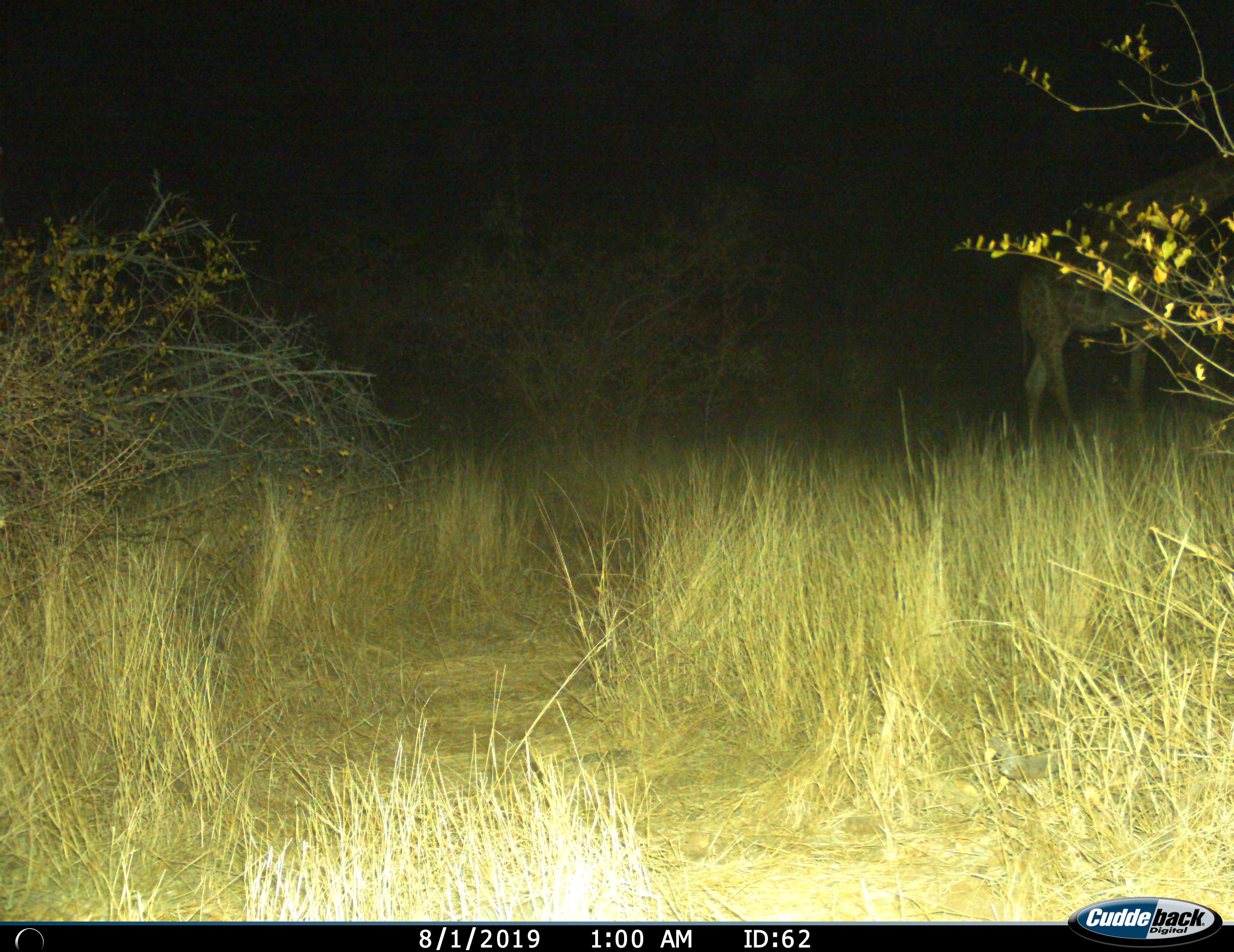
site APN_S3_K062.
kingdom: Animalia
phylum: Chordata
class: Mammalia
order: Artiodactyla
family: Giraffidae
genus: Giraffa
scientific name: Giraffa camelopardalis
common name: giraffe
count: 1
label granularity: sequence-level